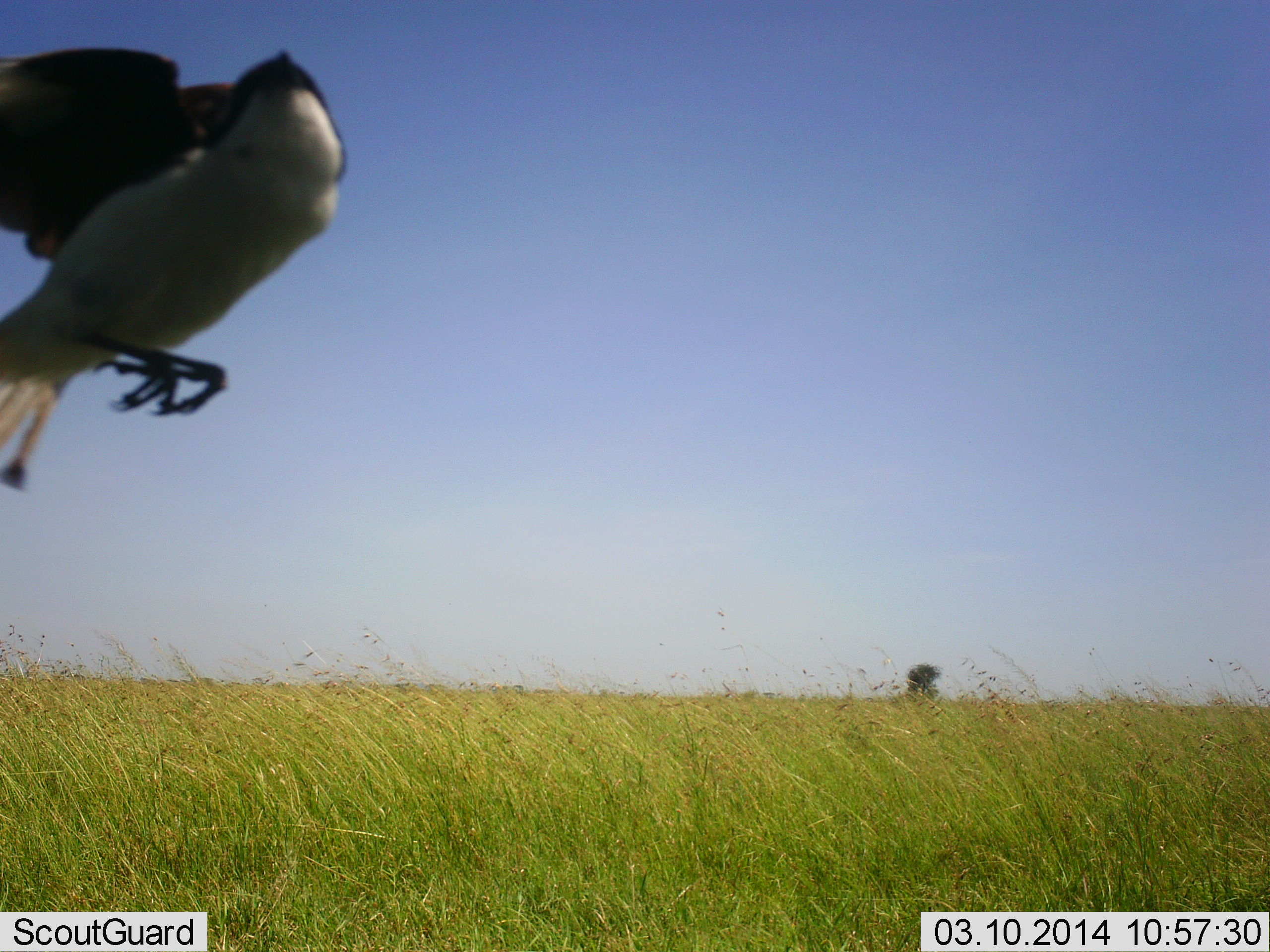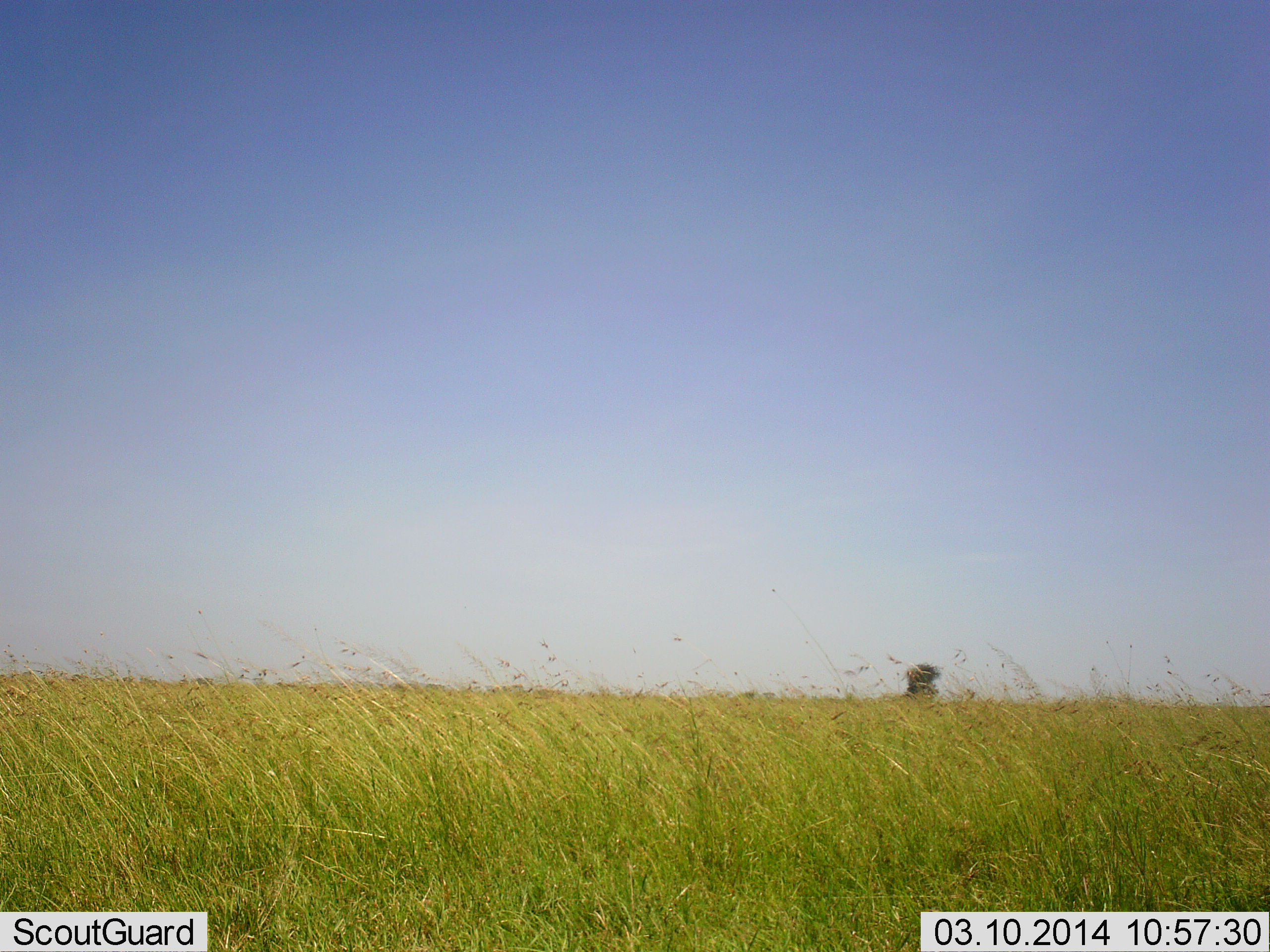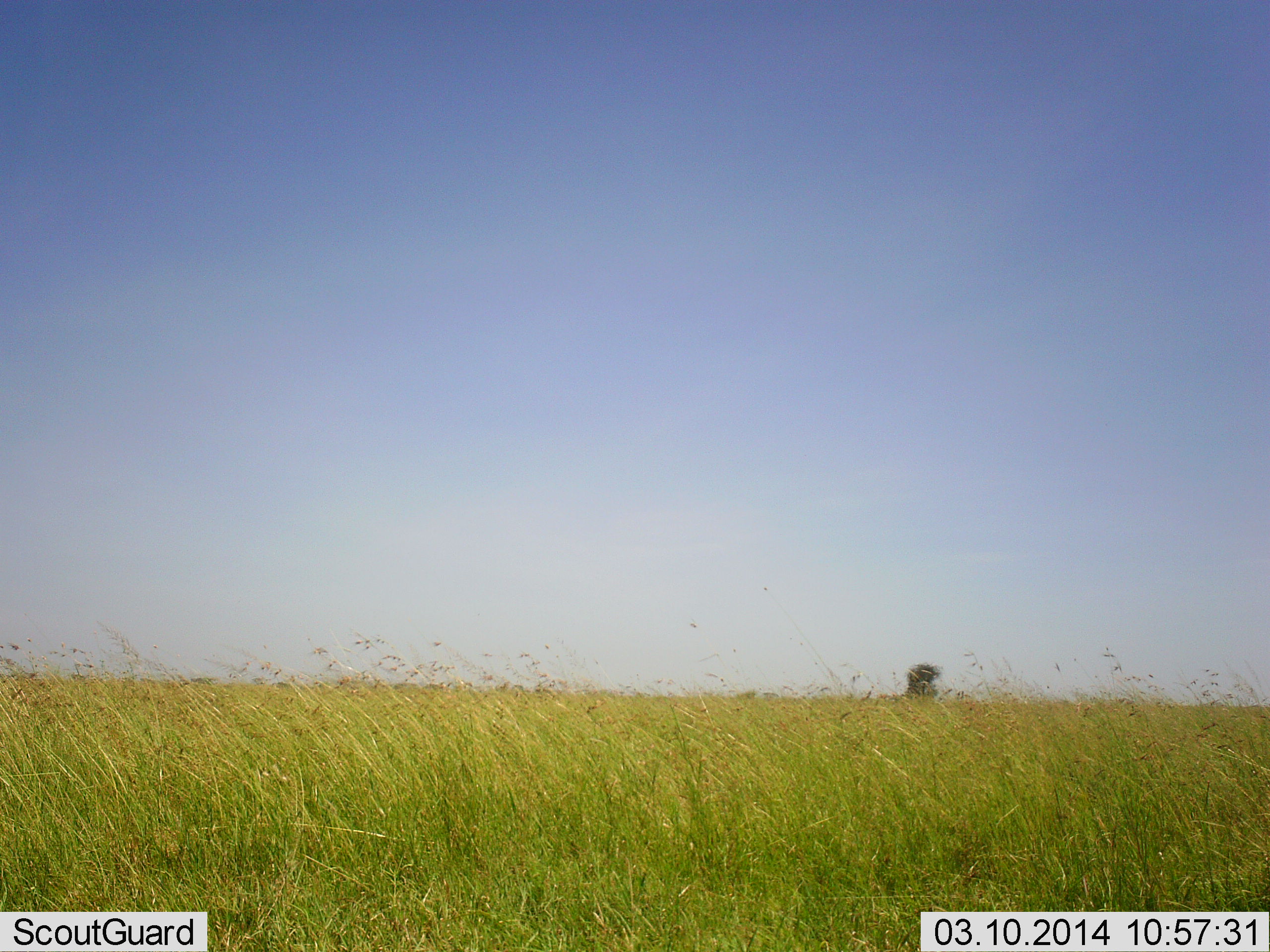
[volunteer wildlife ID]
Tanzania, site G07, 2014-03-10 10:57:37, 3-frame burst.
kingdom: Animalia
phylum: Chordata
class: Aves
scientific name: Aves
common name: bird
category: otherbird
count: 1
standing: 0%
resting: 0%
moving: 100%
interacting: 0%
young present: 0%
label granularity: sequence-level